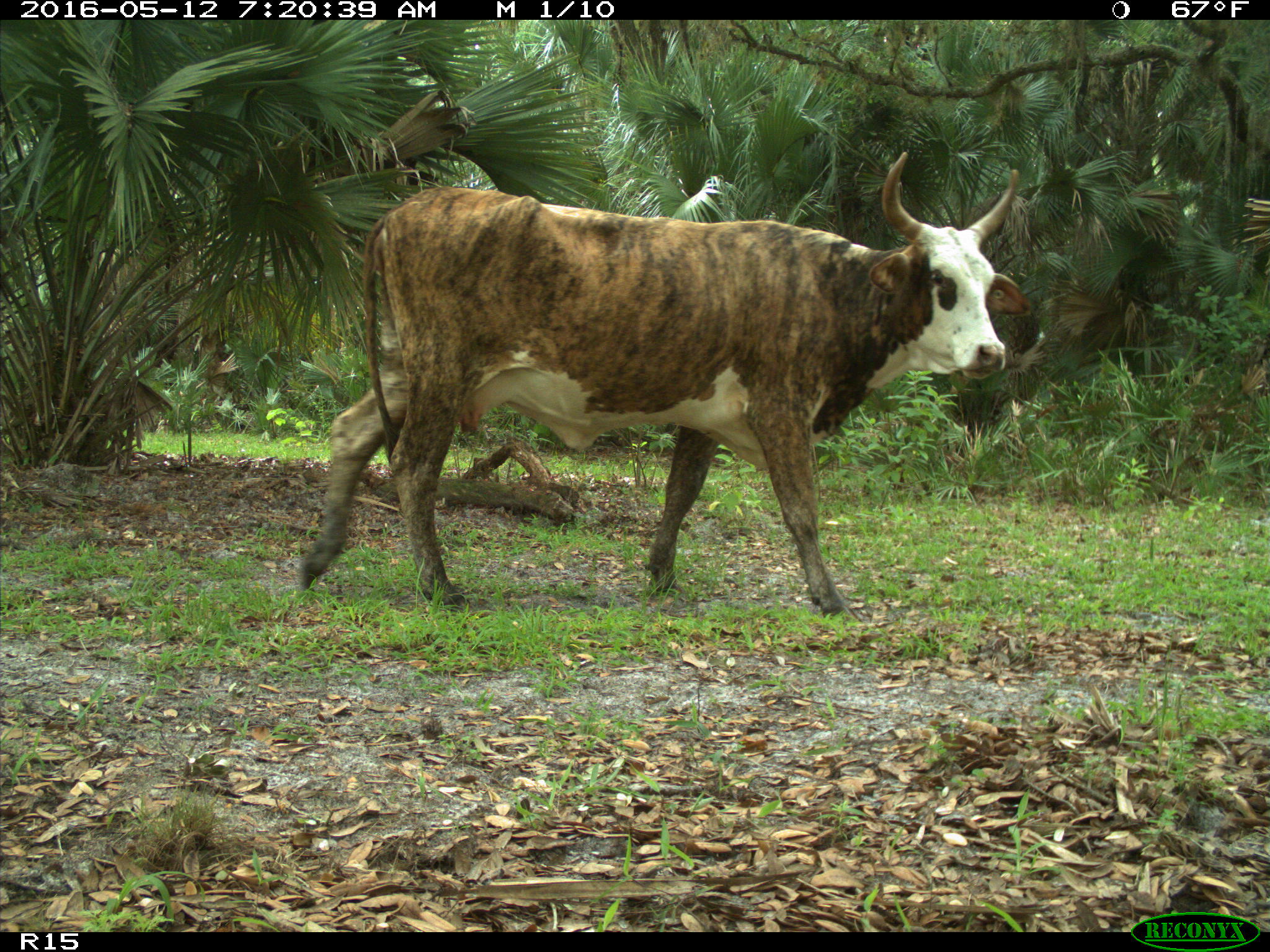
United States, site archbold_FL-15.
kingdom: Animalia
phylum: Chordata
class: Mammalia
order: Artiodactyla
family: Bovidae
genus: Bos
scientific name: Bos taurus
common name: domestic cow